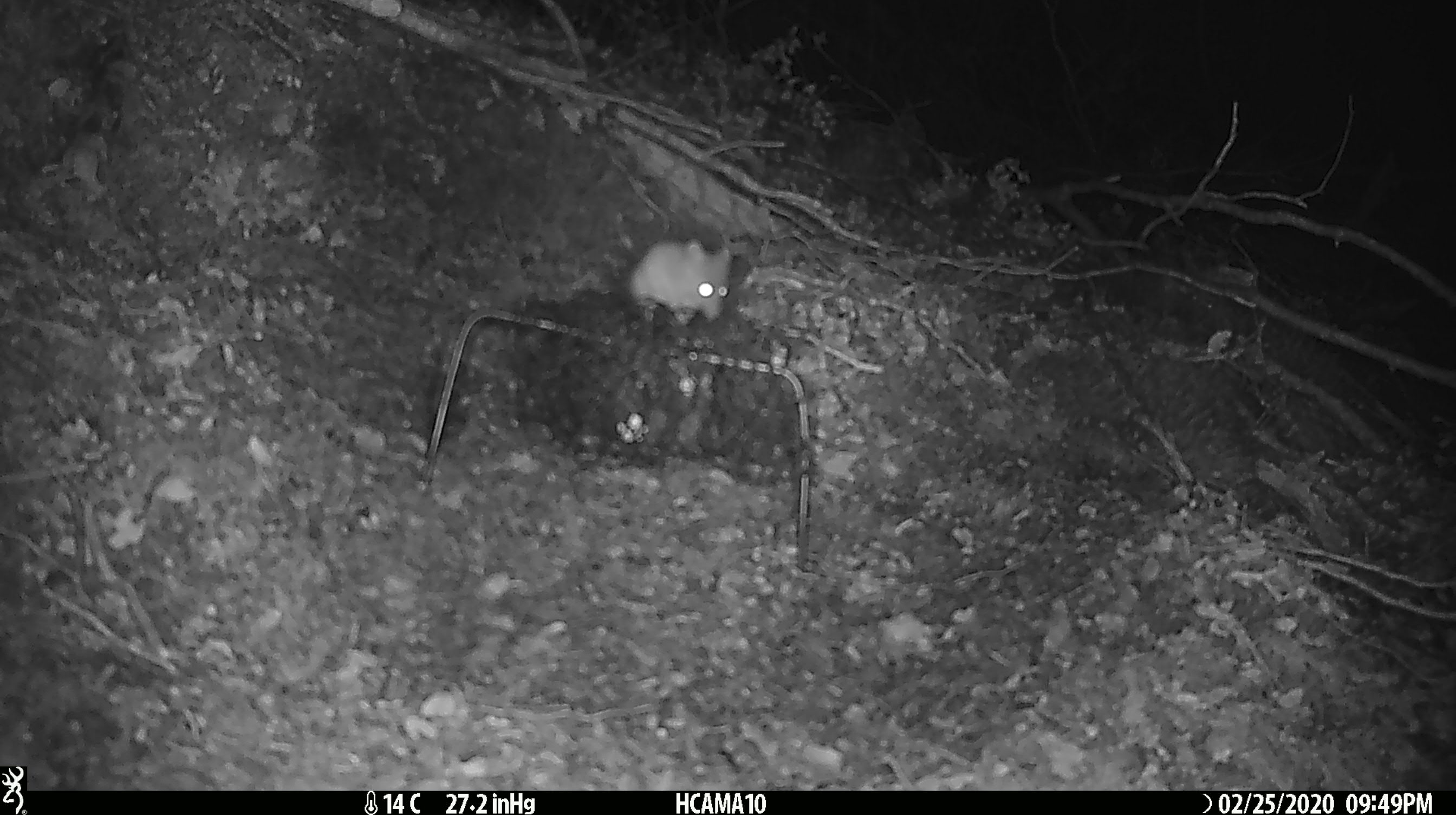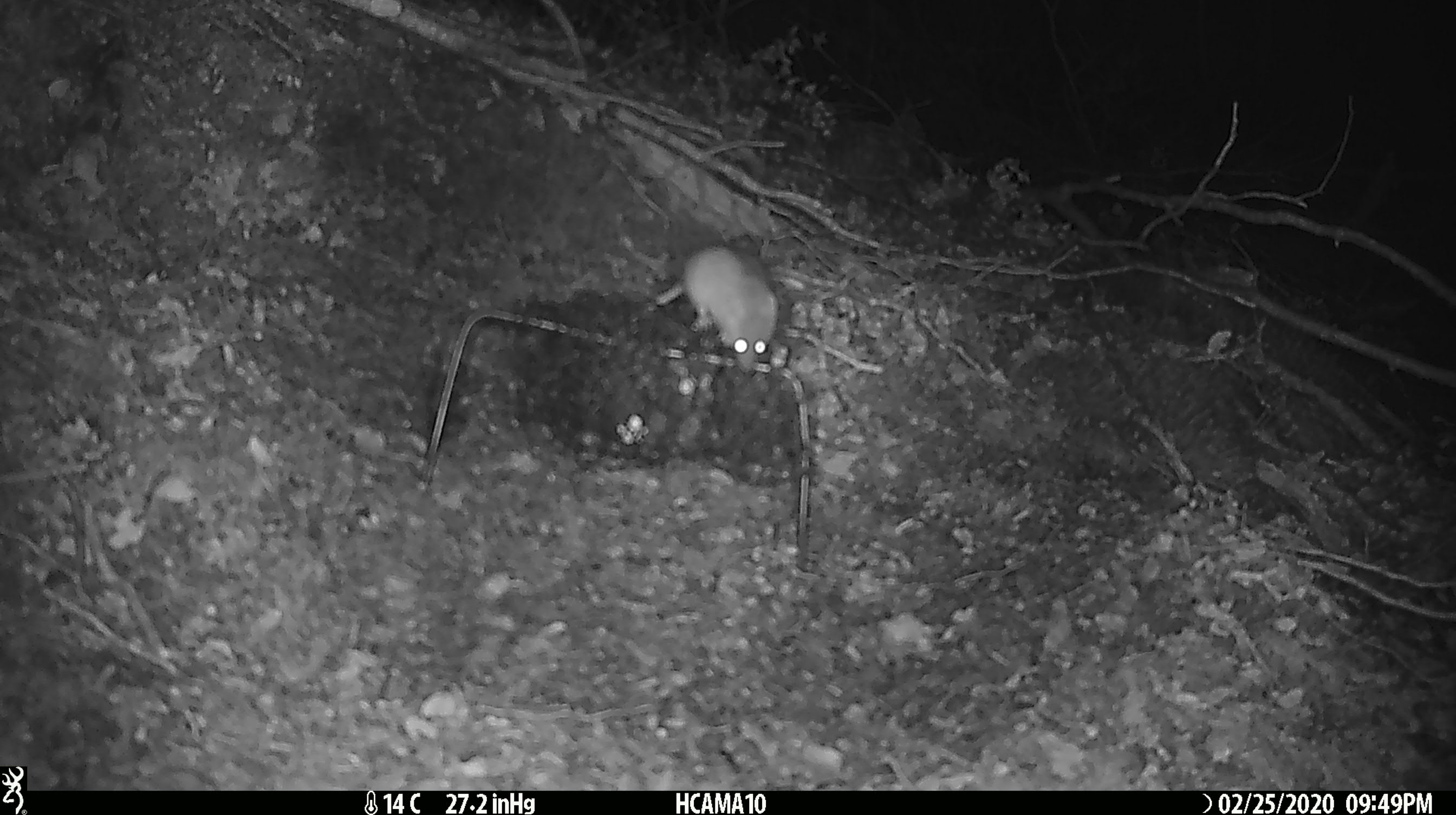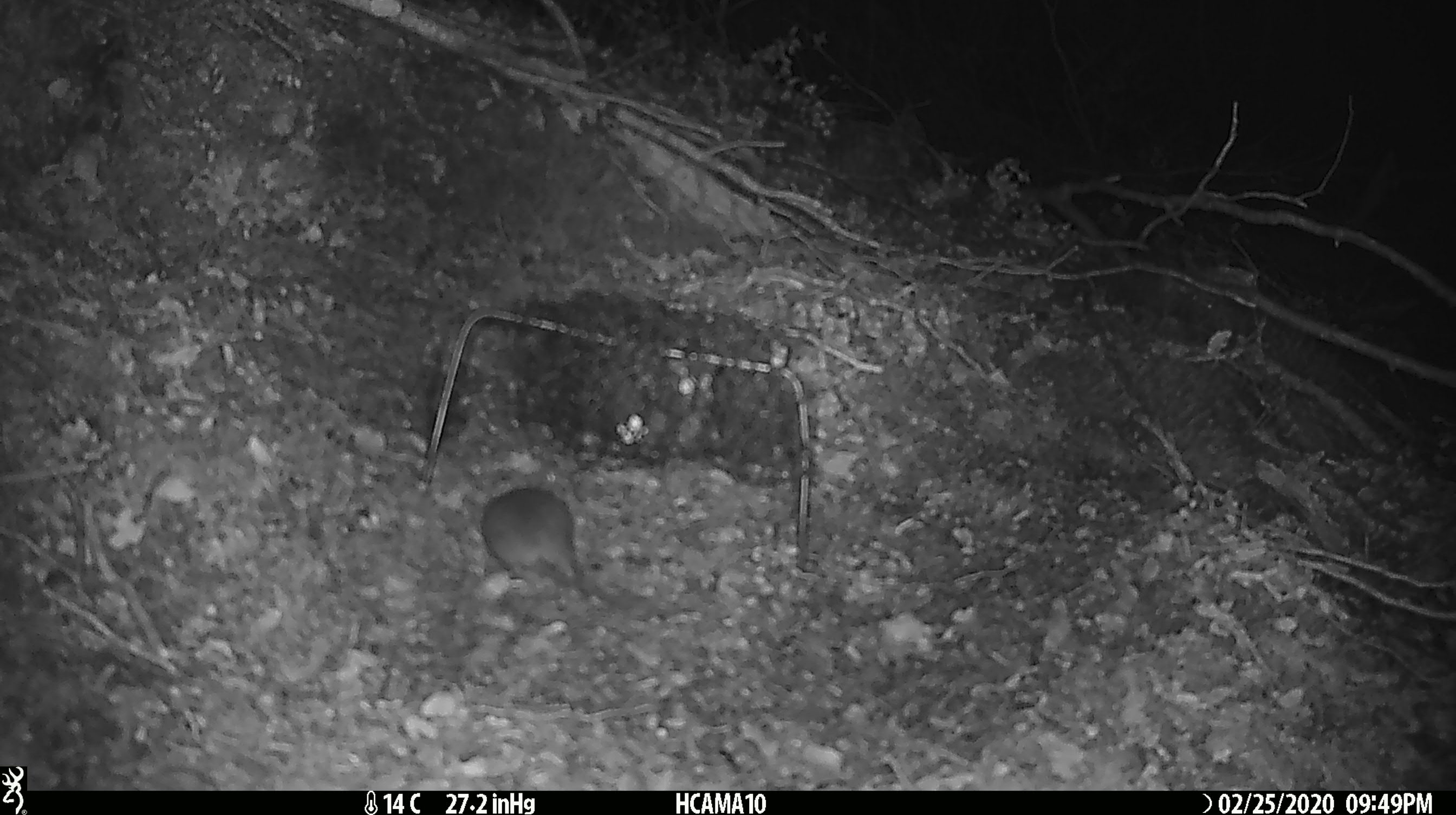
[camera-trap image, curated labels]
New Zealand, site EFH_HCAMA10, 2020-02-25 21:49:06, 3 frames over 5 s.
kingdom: Animalia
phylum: Chordata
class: Mammalia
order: Rodentia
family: Muridae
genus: Mus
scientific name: Mus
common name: mouse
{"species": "mouse (Mus)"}